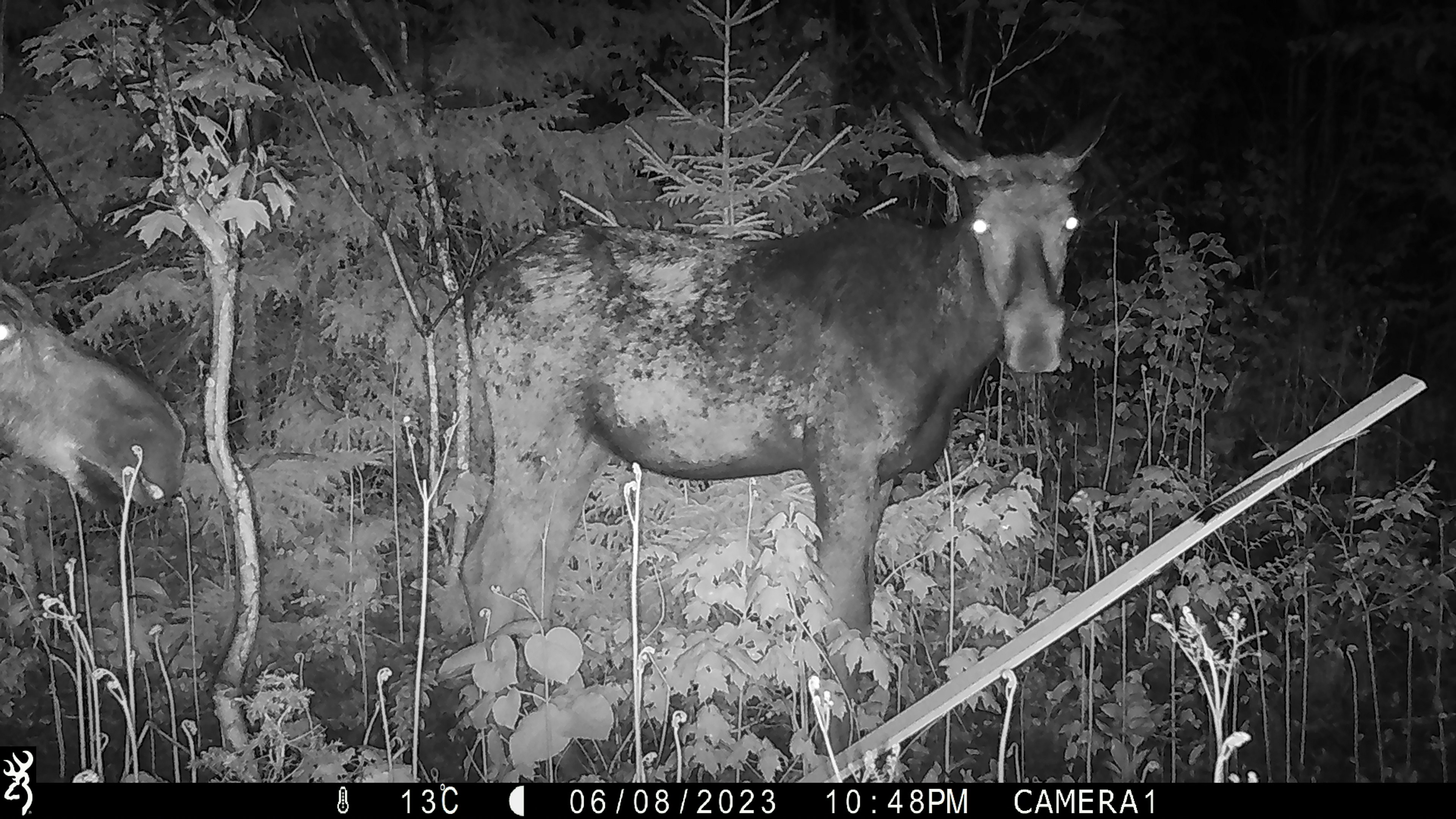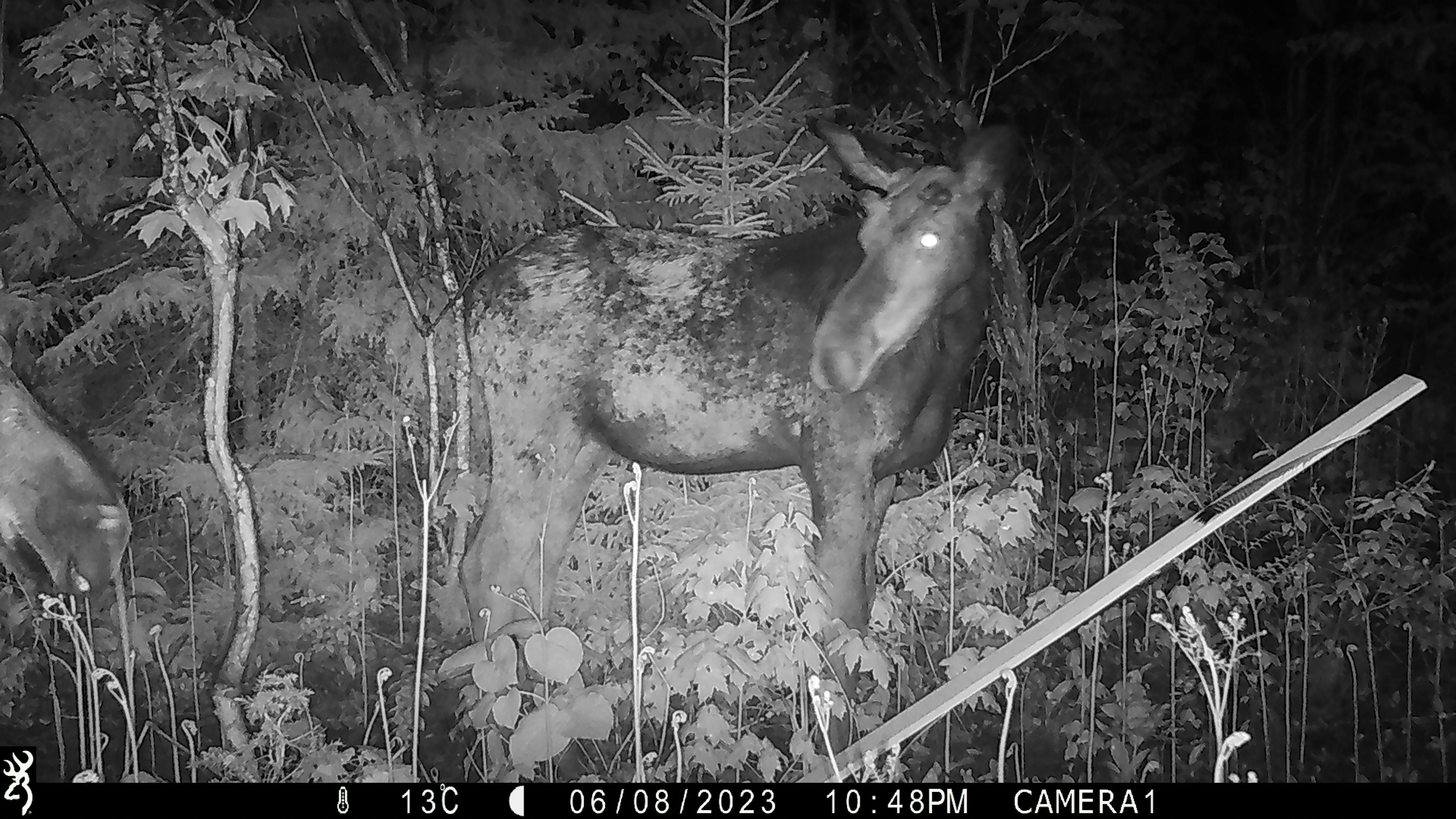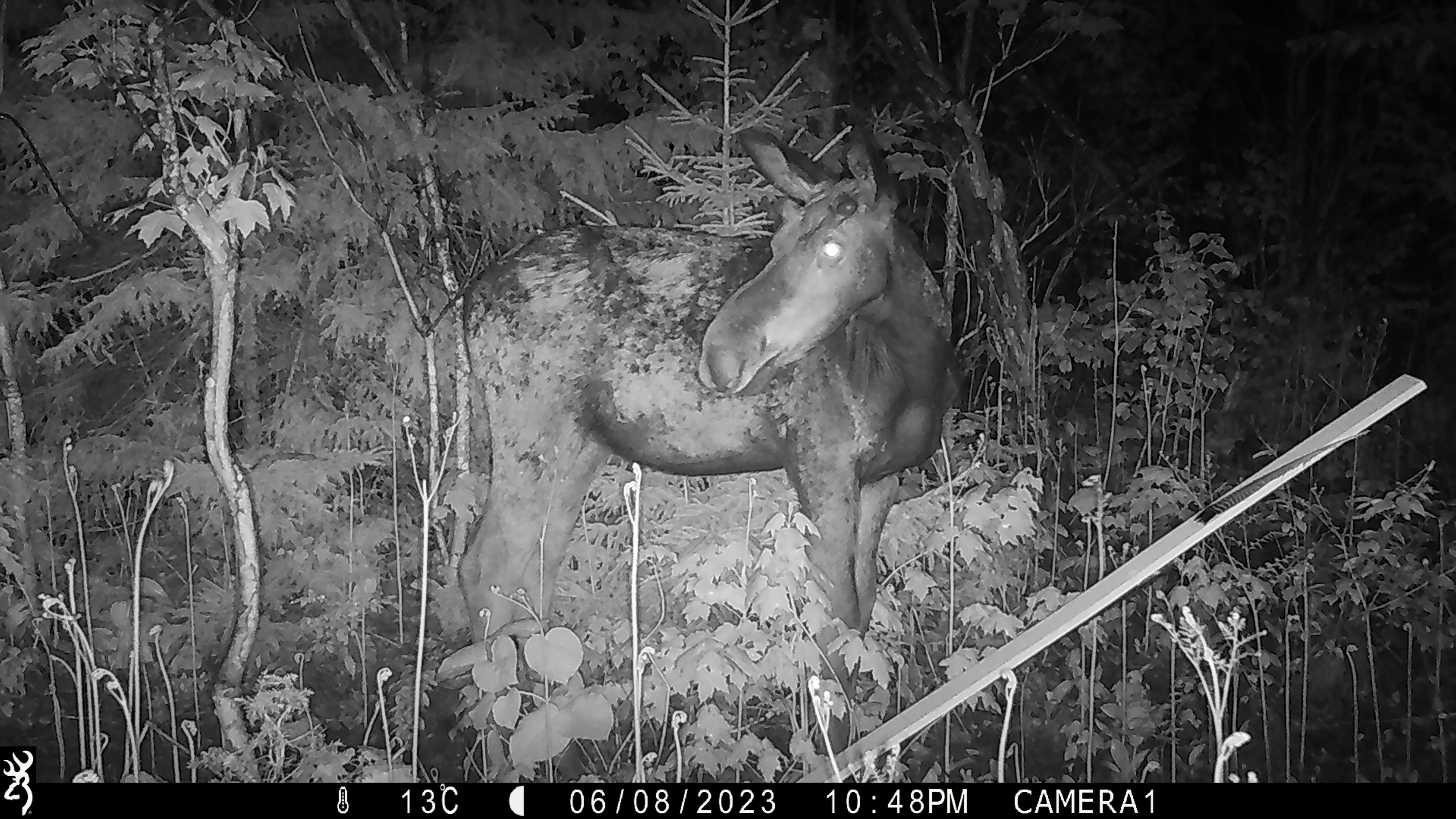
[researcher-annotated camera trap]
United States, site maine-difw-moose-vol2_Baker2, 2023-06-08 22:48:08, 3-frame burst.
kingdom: Animalia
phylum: Chordata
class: Mammalia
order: Artiodactyla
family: Cervidae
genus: Alces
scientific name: Alces alces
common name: moose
Moose (Alces alces).